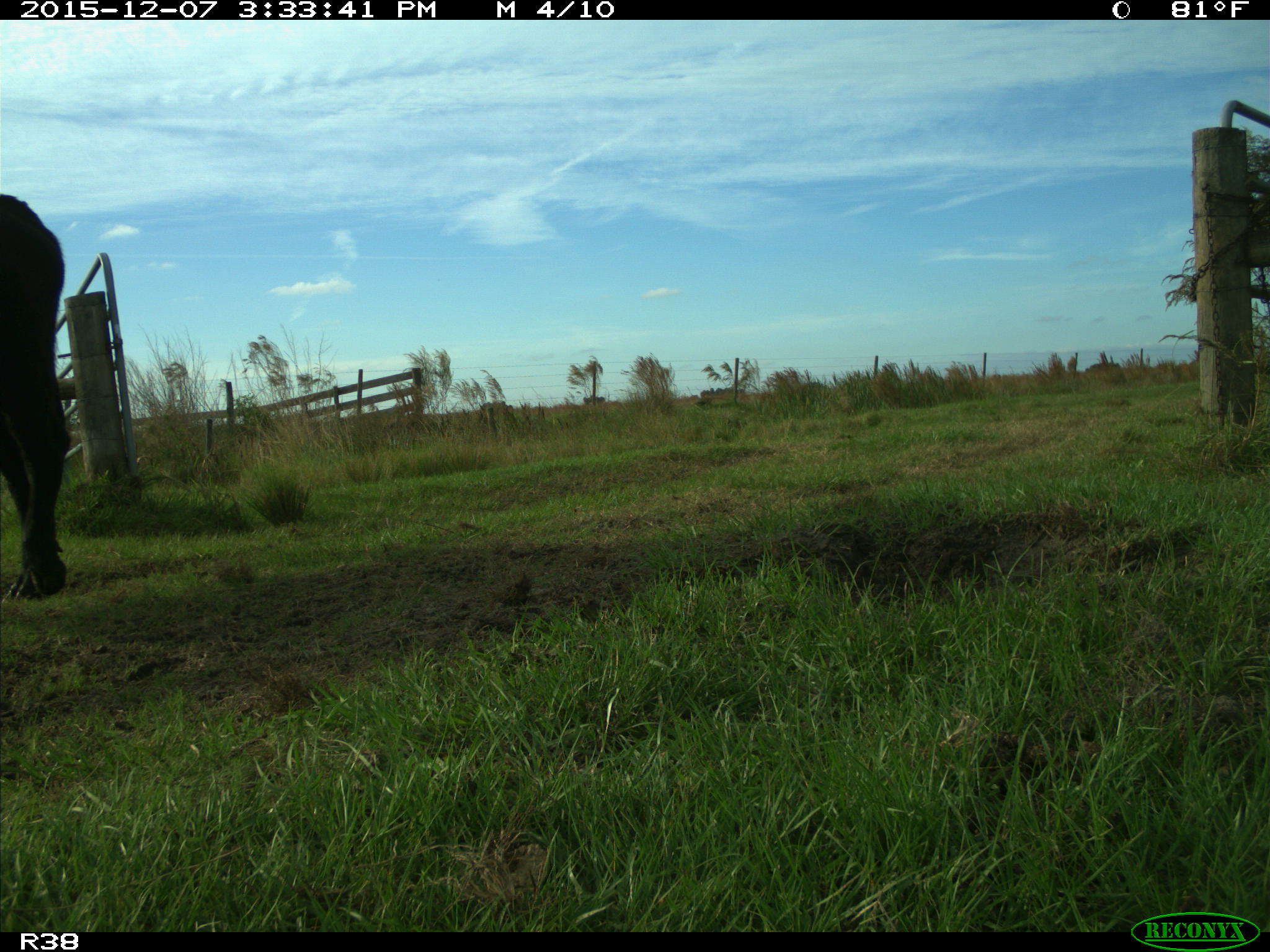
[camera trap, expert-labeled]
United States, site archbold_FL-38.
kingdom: Animalia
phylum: Chordata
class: Mammalia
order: Artiodactyla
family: Bovidae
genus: Bos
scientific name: Bos taurus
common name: domestic cow